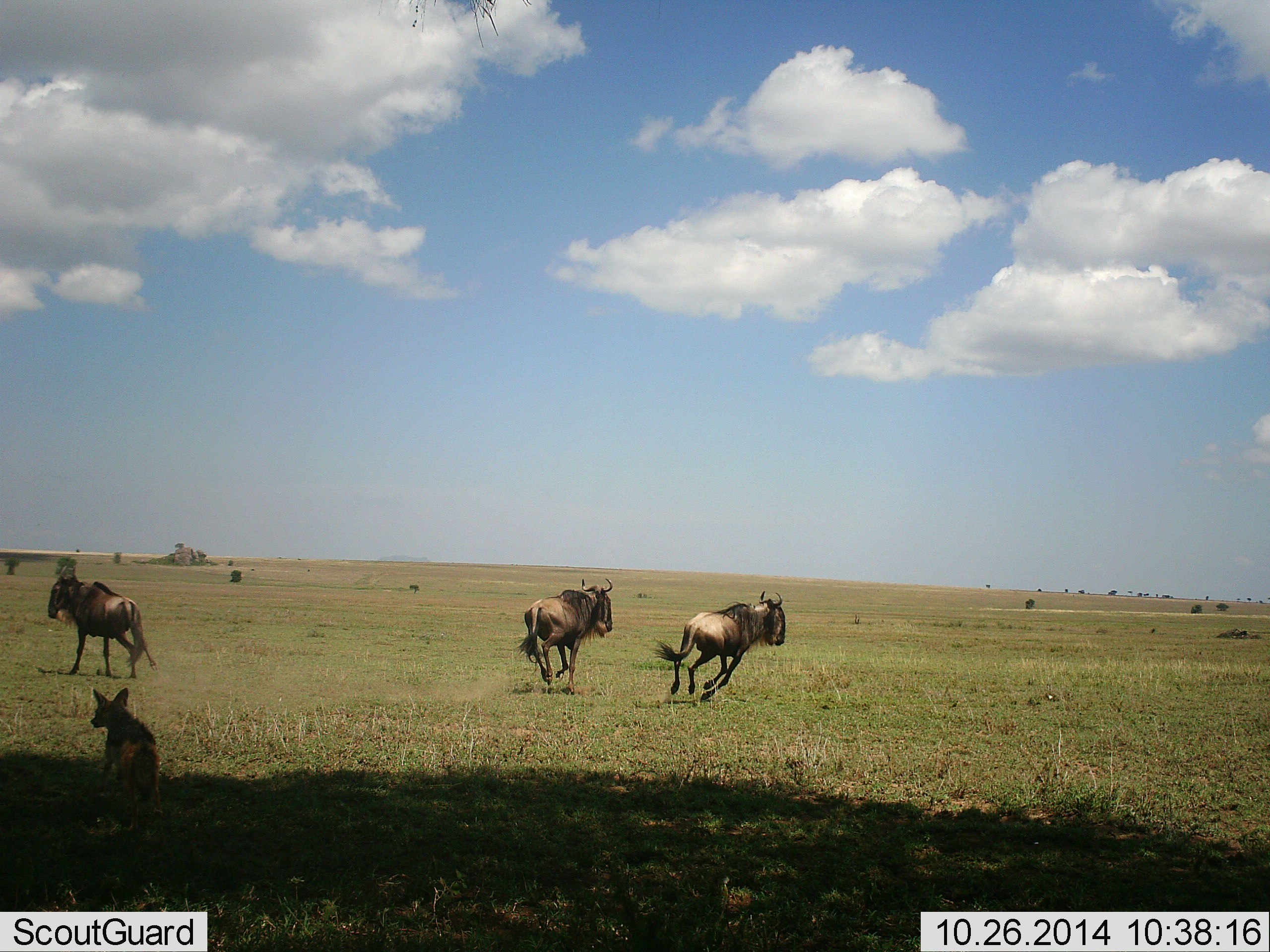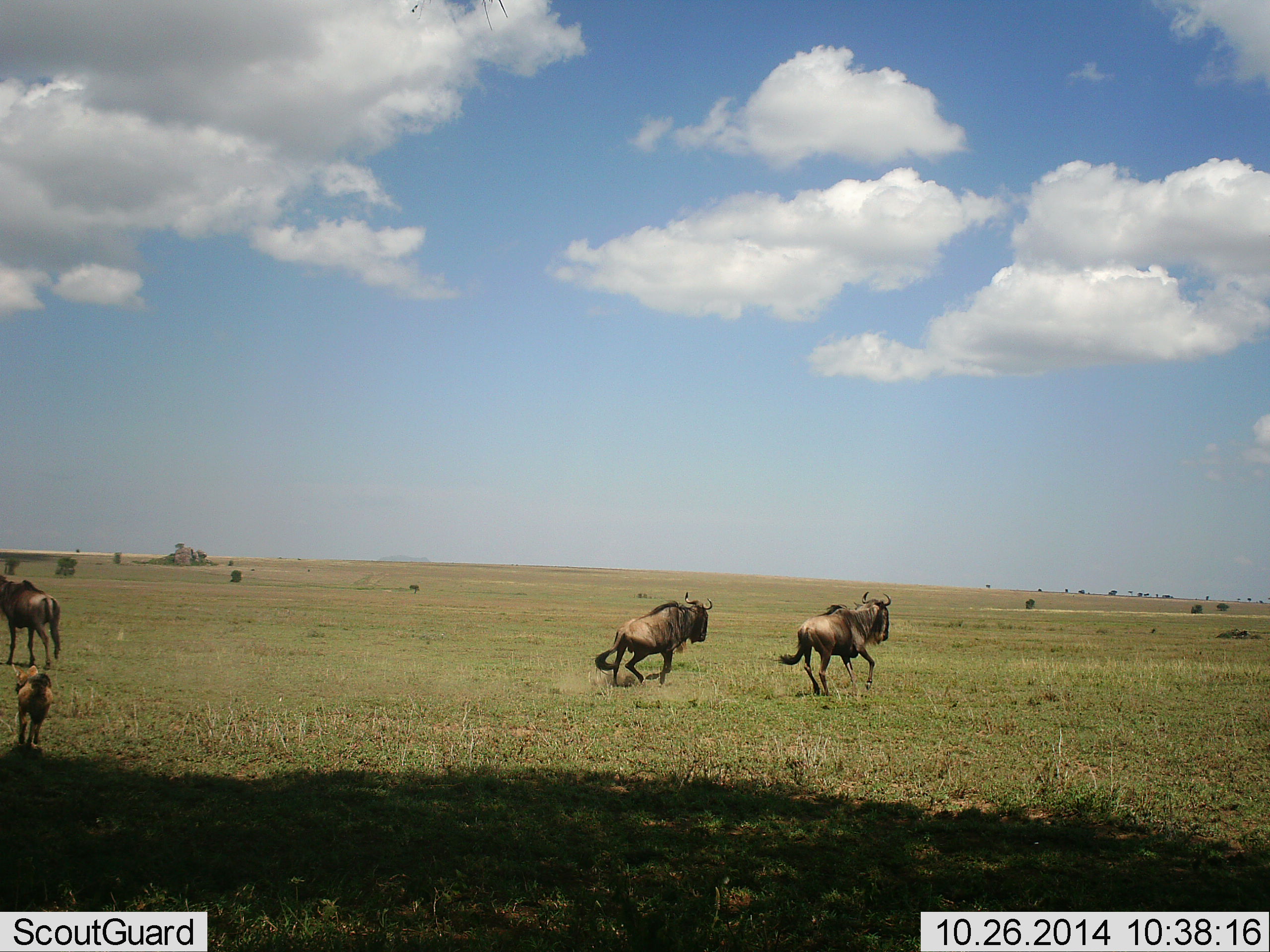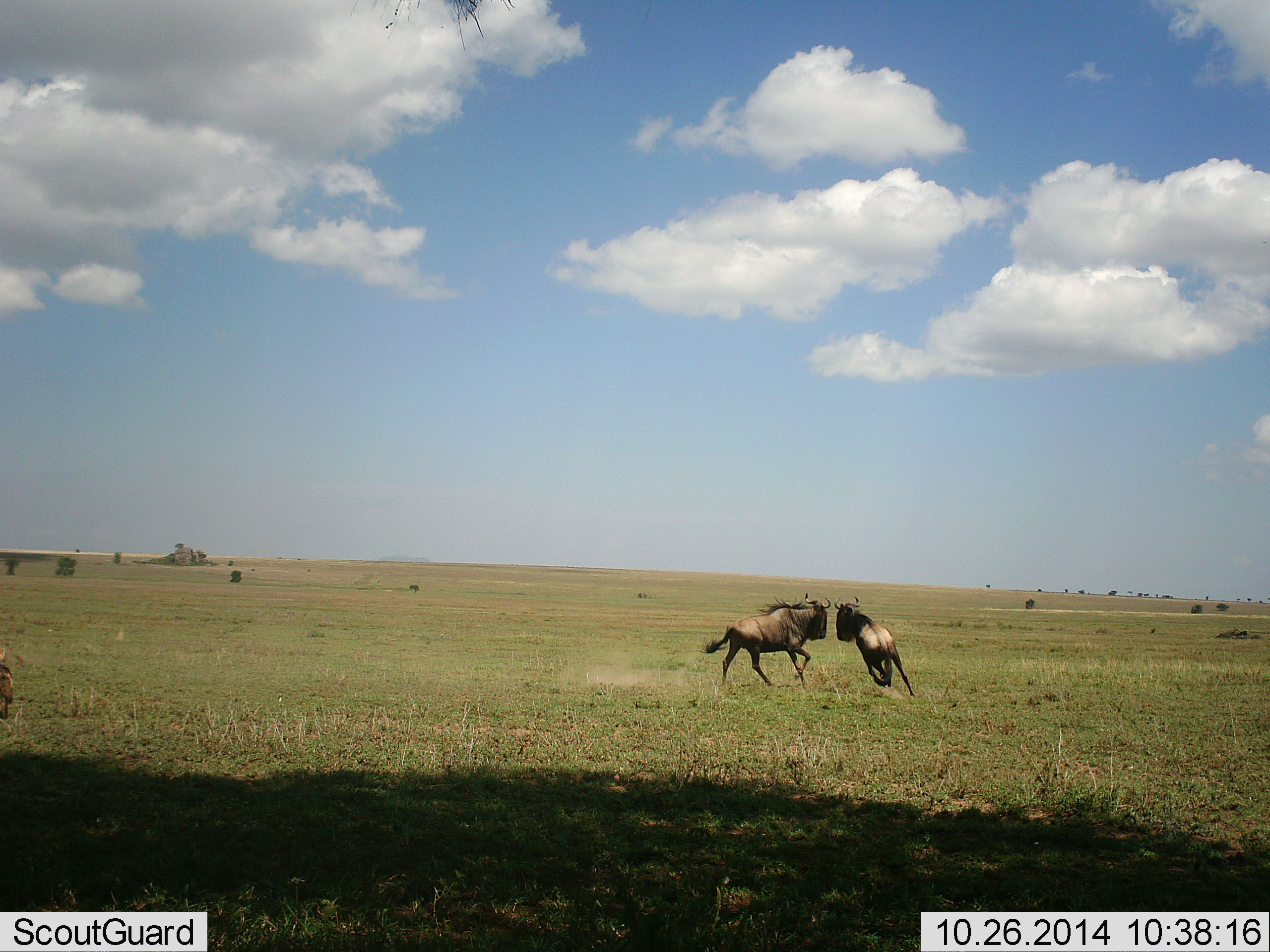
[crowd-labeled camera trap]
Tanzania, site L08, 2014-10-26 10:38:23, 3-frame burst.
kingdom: Animalia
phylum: Chordata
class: Mammalia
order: Carnivora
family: Canidae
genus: Lupulella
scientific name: Lupulella mesomelas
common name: black-backed jackal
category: jackal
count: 1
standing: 10%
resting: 0%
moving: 80%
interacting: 20%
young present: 0%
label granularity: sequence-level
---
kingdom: Animalia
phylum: Chordata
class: Mammalia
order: Artiodactyla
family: Bovidae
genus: Connochaetes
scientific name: Connochaetes taurinus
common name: blue wildebeest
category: wildebeest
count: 3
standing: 5%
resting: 0%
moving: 95%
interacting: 29%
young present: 19%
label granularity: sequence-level